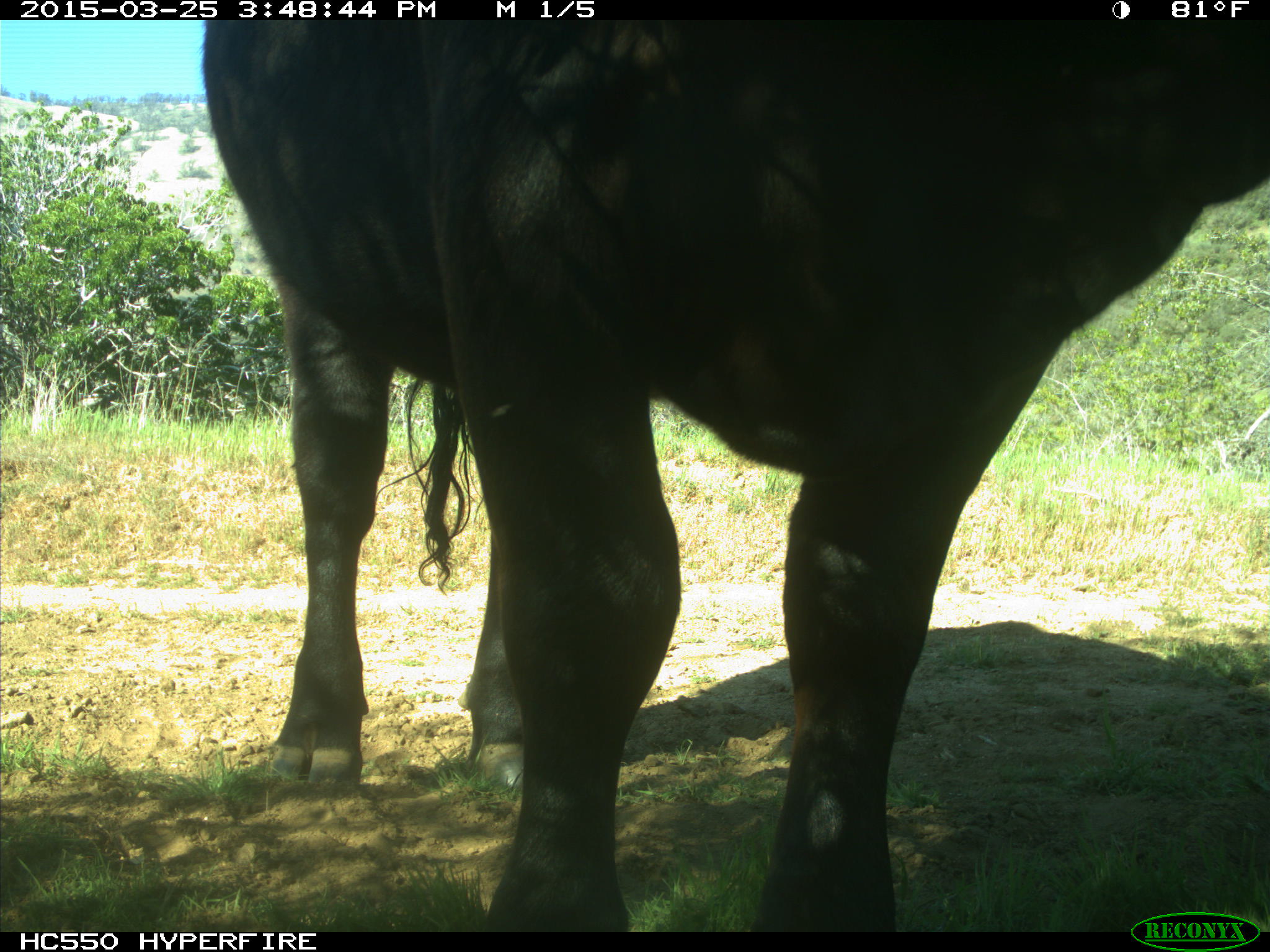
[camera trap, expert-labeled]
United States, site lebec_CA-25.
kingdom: Animalia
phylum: Chordata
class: Mammalia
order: Artiodactyla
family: Bovidae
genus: Bos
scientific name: Bos taurus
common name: domestic cow